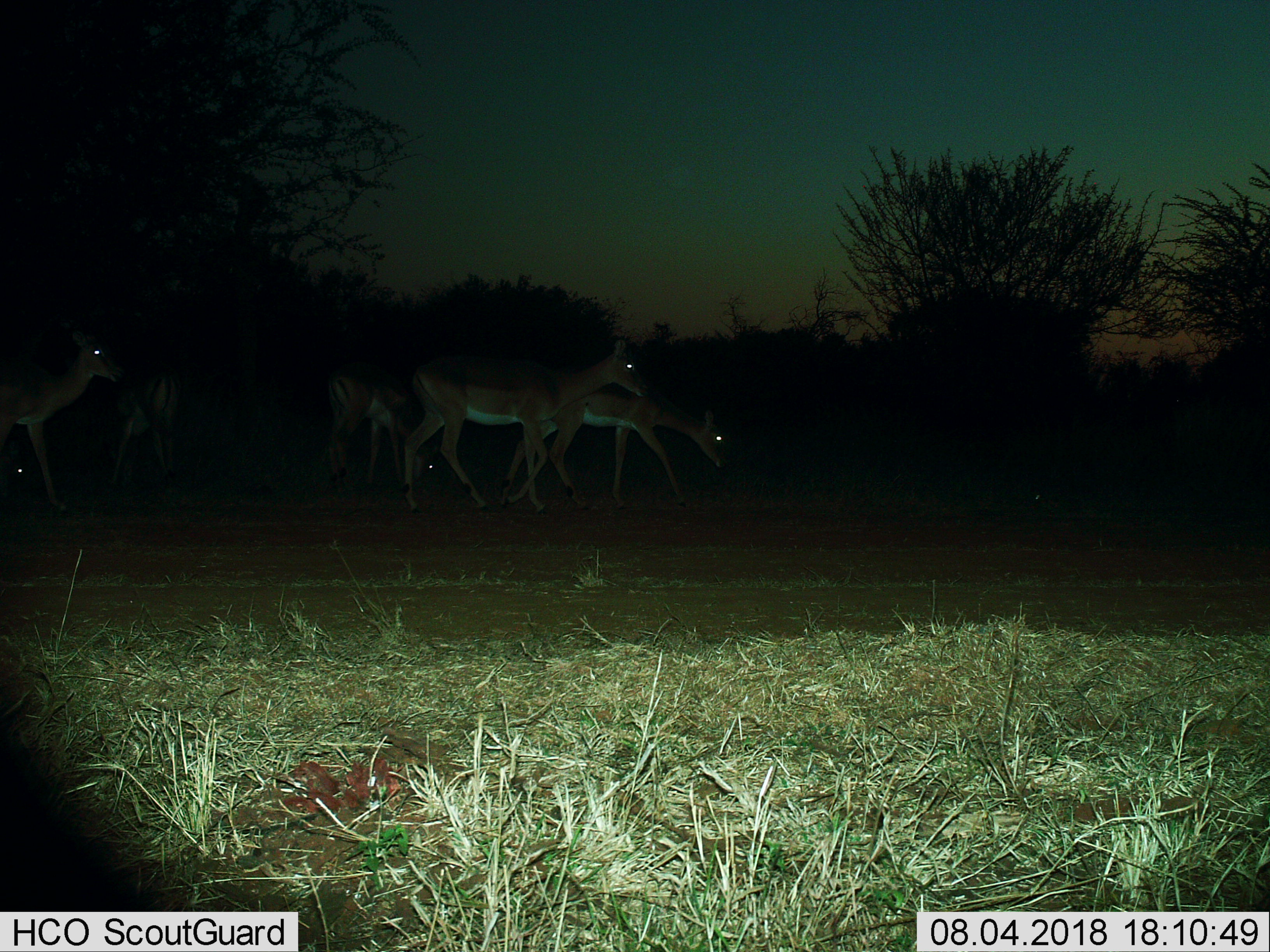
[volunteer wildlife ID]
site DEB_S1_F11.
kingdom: Animalia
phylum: Chordata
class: Mammalia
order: Artiodactyla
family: Bovidae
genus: Aepyceros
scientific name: Aepyceros melampus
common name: impala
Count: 6.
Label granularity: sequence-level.